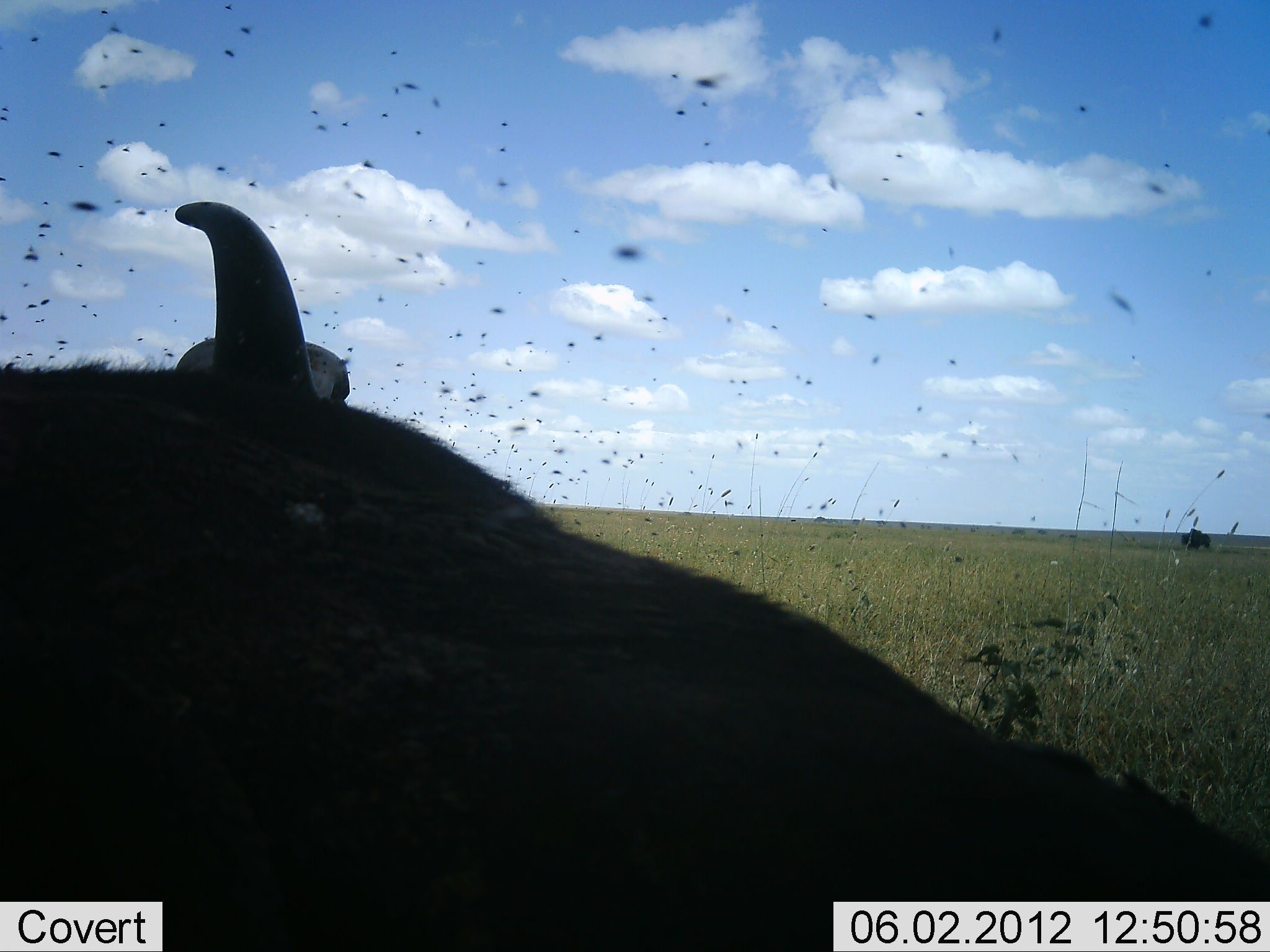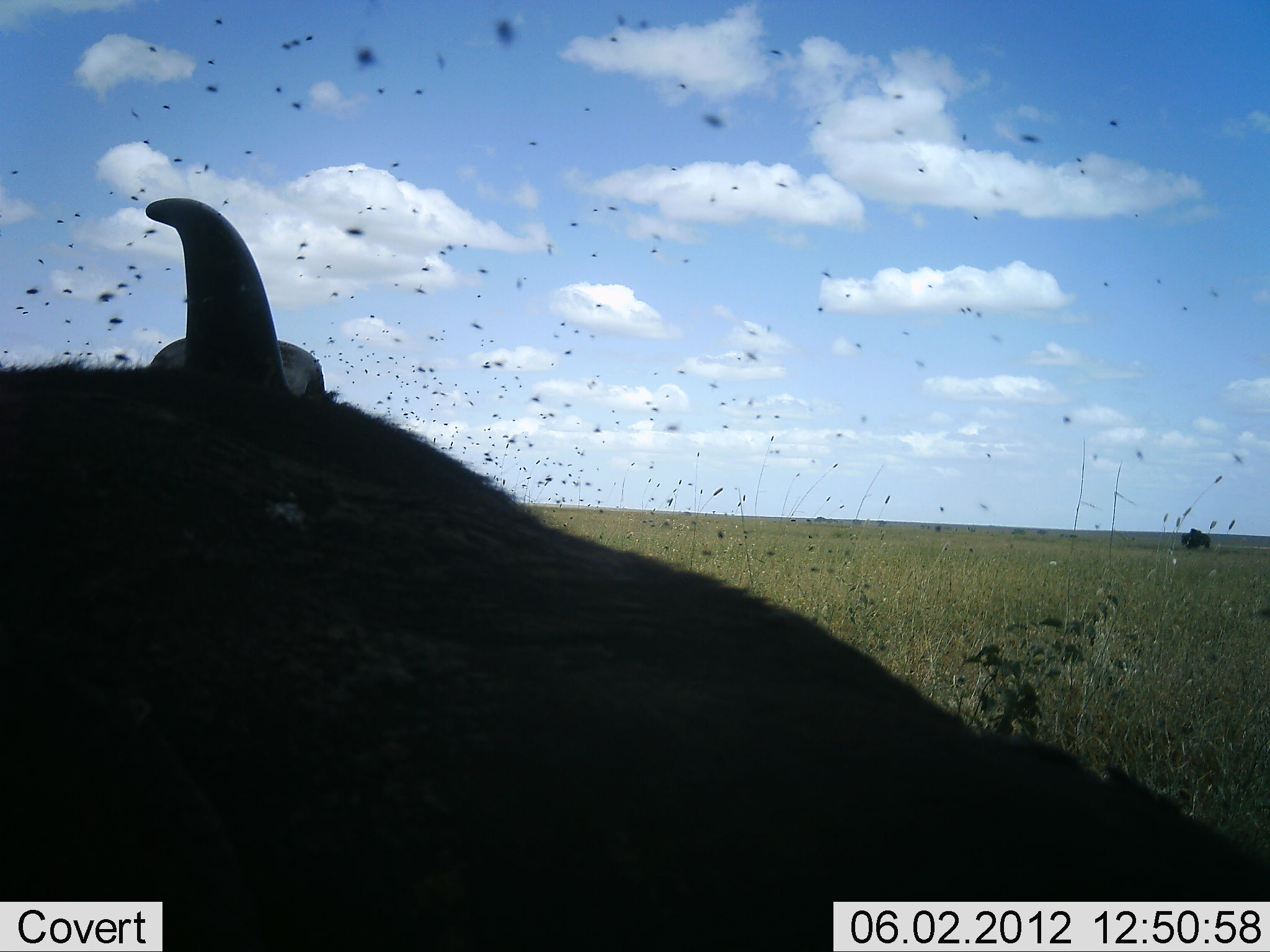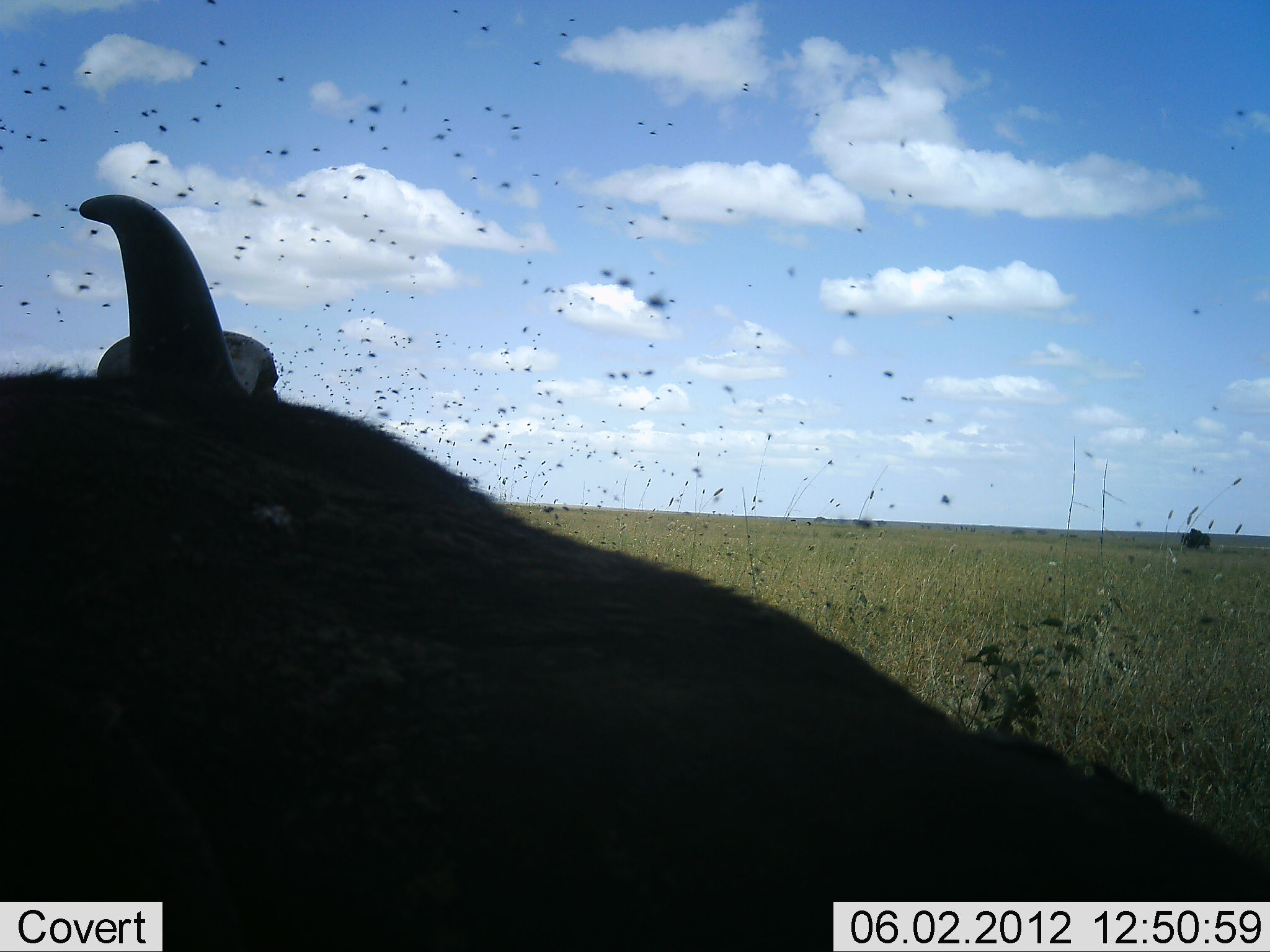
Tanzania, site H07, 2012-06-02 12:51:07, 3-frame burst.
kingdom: Animalia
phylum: Chordata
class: Mammalia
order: Artiodactyla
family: Bovidae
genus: Syncerus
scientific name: Syncerus caffer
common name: cape buffalo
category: buffalo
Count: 1.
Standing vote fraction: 60%.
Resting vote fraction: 50%.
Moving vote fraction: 0%.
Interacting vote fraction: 0%.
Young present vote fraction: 0%.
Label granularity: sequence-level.